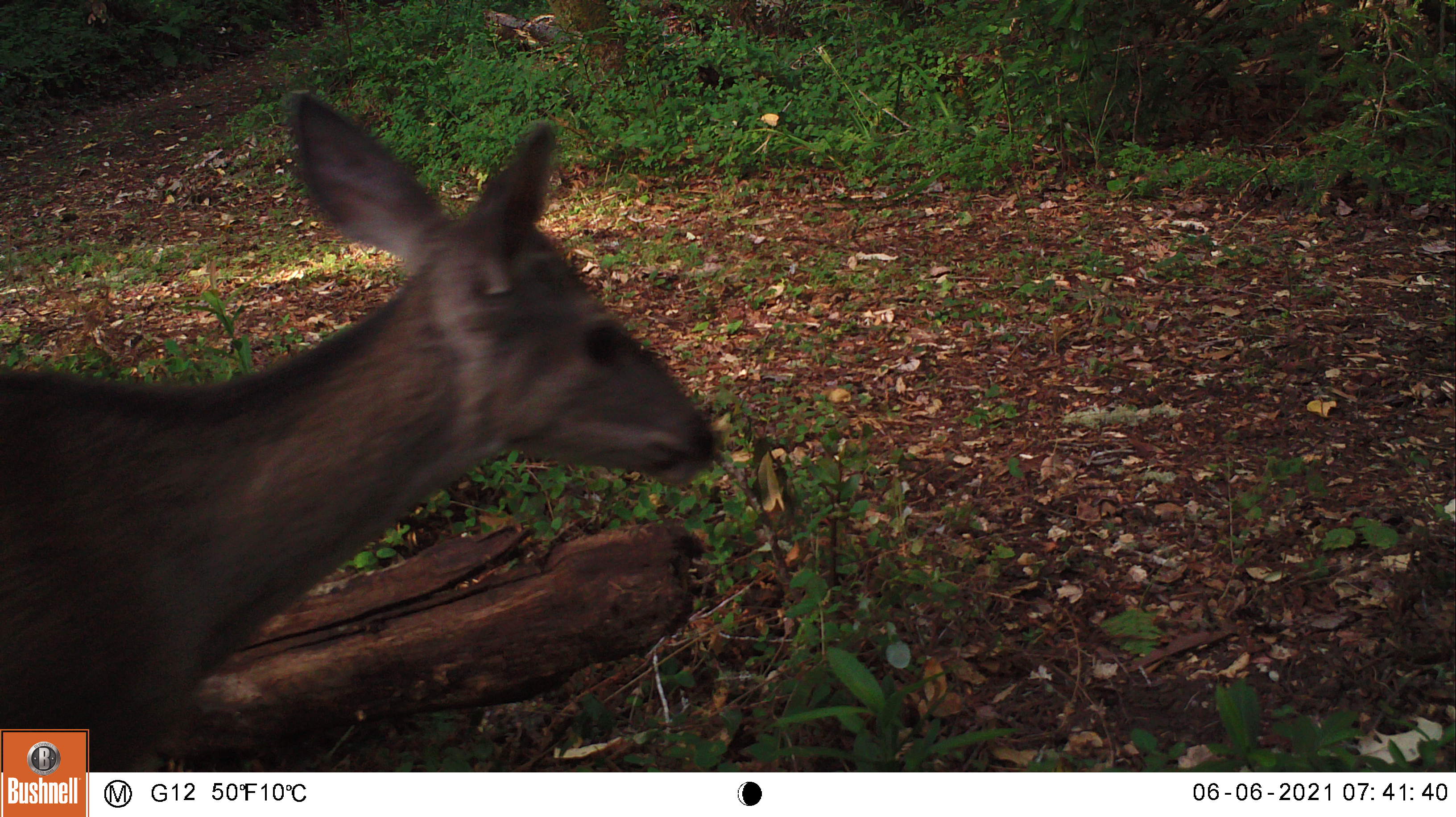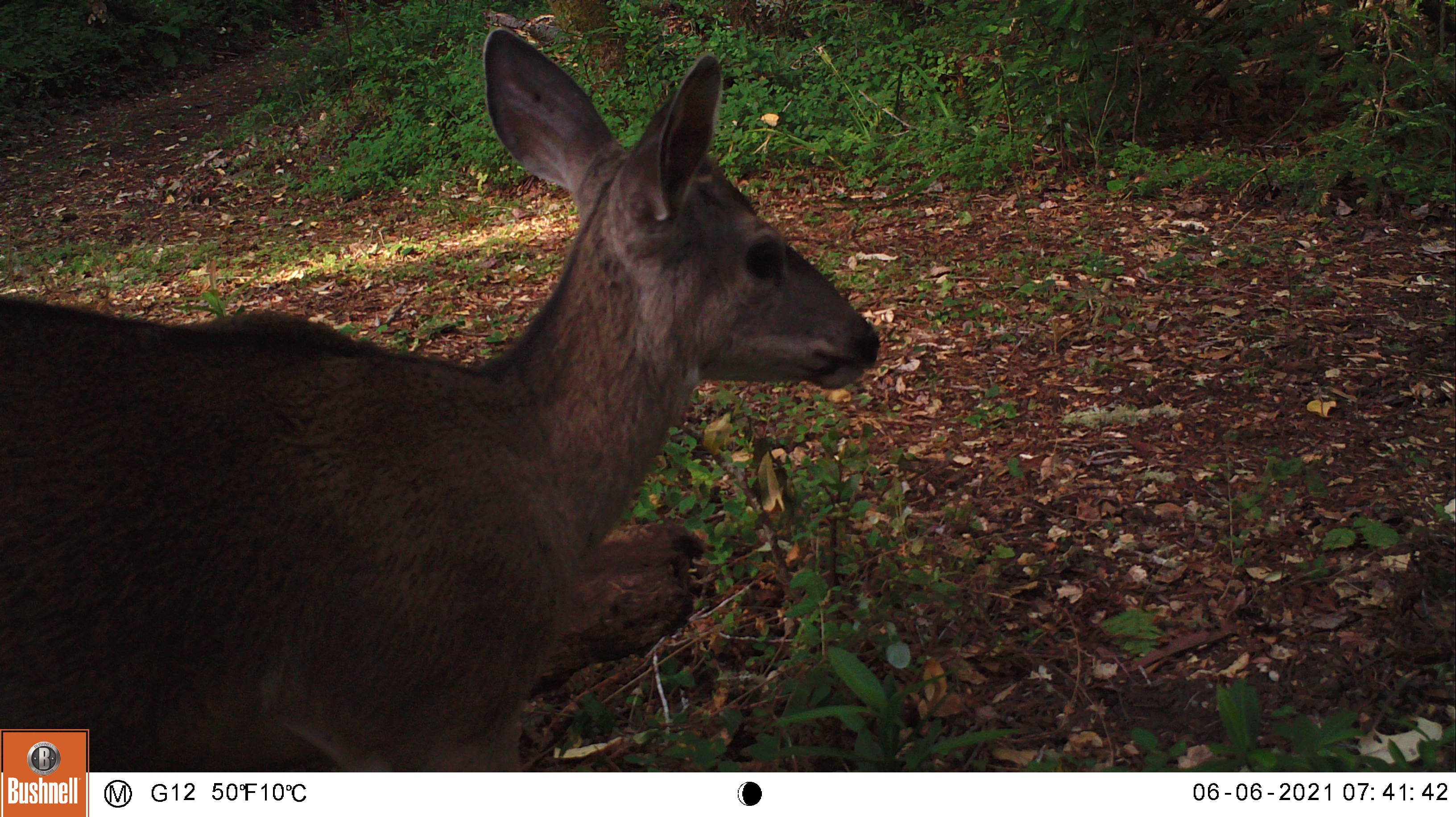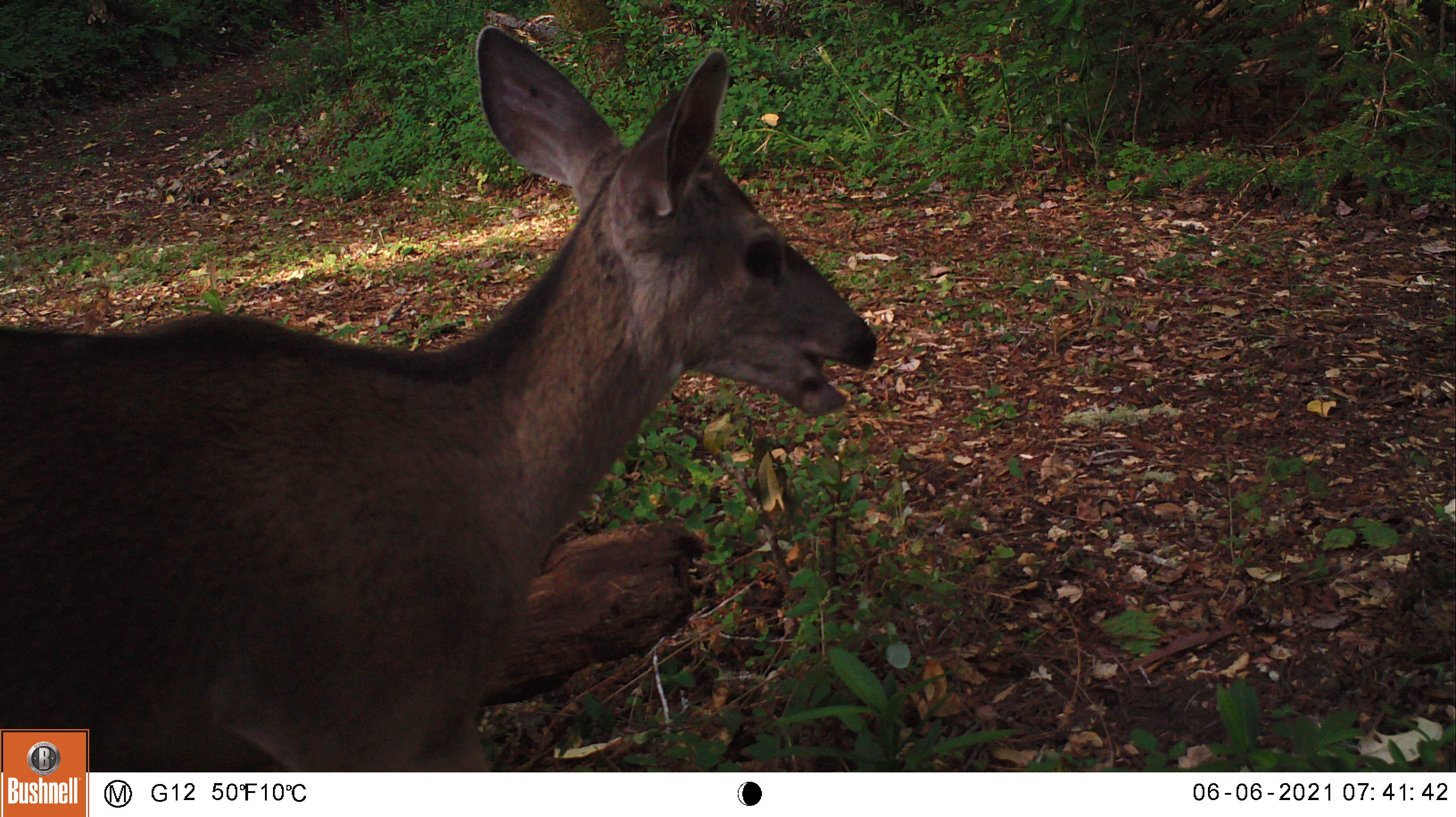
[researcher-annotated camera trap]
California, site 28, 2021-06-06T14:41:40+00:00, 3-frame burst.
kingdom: Animalia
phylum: Chordata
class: Mammalia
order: Artiodactyla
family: Cervidae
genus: Odocoileus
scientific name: Odocoileus hemionus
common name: mule deer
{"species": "mule deer (Odocoileus hemionus)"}